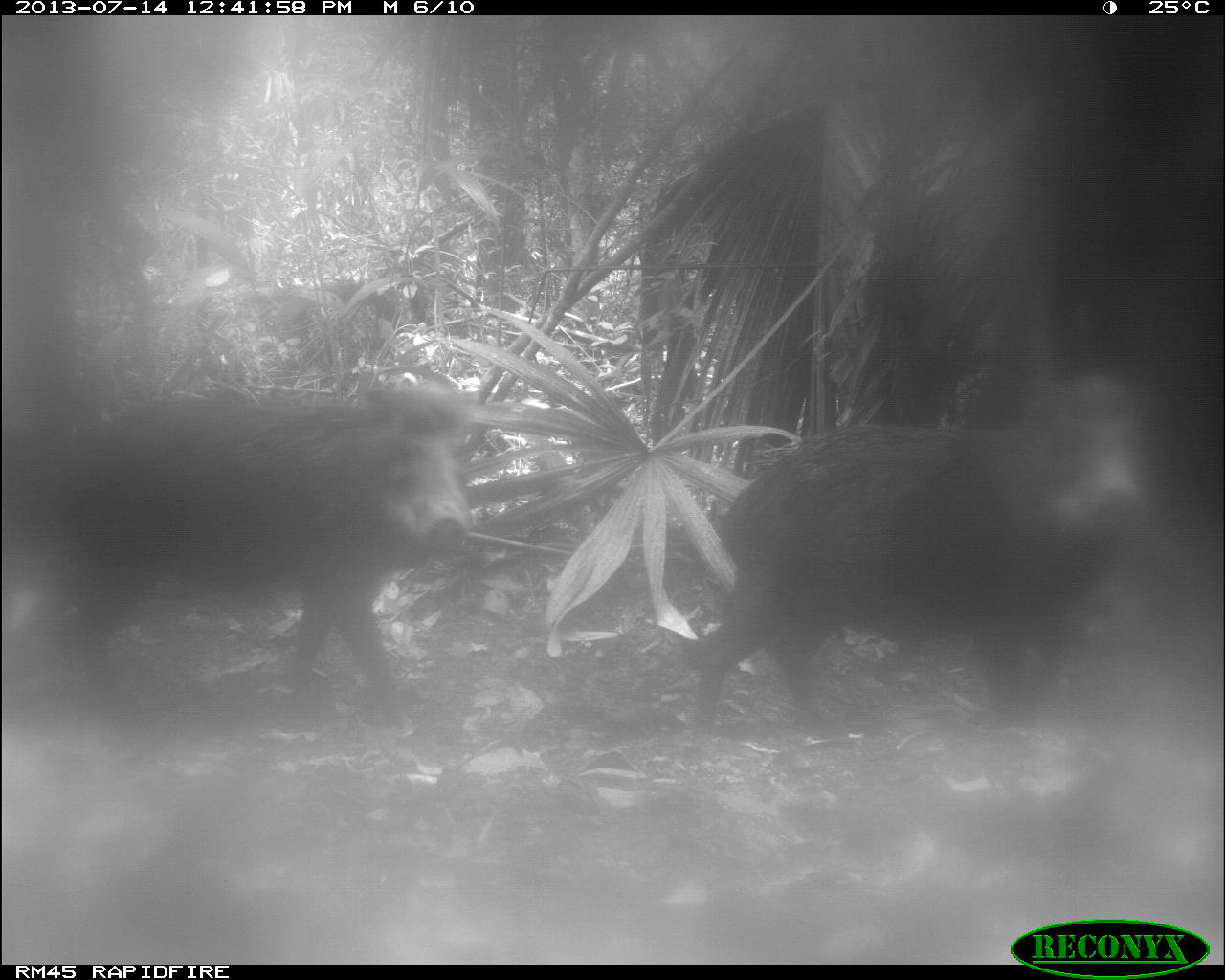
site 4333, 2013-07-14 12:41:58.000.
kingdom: Animalia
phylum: Chordata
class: Mammalia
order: Artiodactyla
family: Tayassuidae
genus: Tayassu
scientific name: Tayassu pecari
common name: white-lipped peccary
Tayassu pecari (white-lipped peccary), count 2.